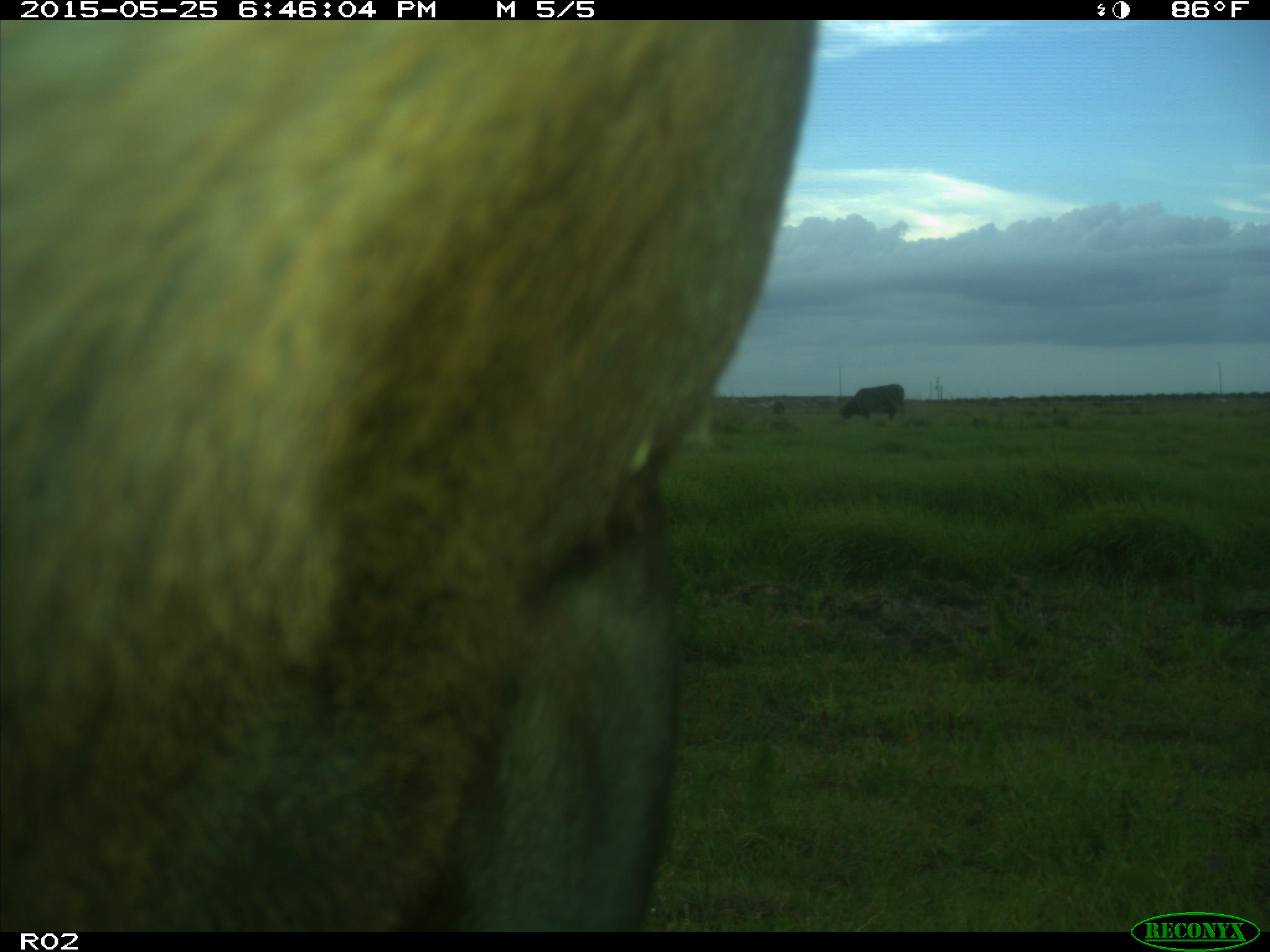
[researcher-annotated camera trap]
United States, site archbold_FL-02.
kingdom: Animalia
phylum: Chordata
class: Mammalia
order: Artiodactyla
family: Bovidae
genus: Bos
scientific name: Bos taurus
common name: domestic cow